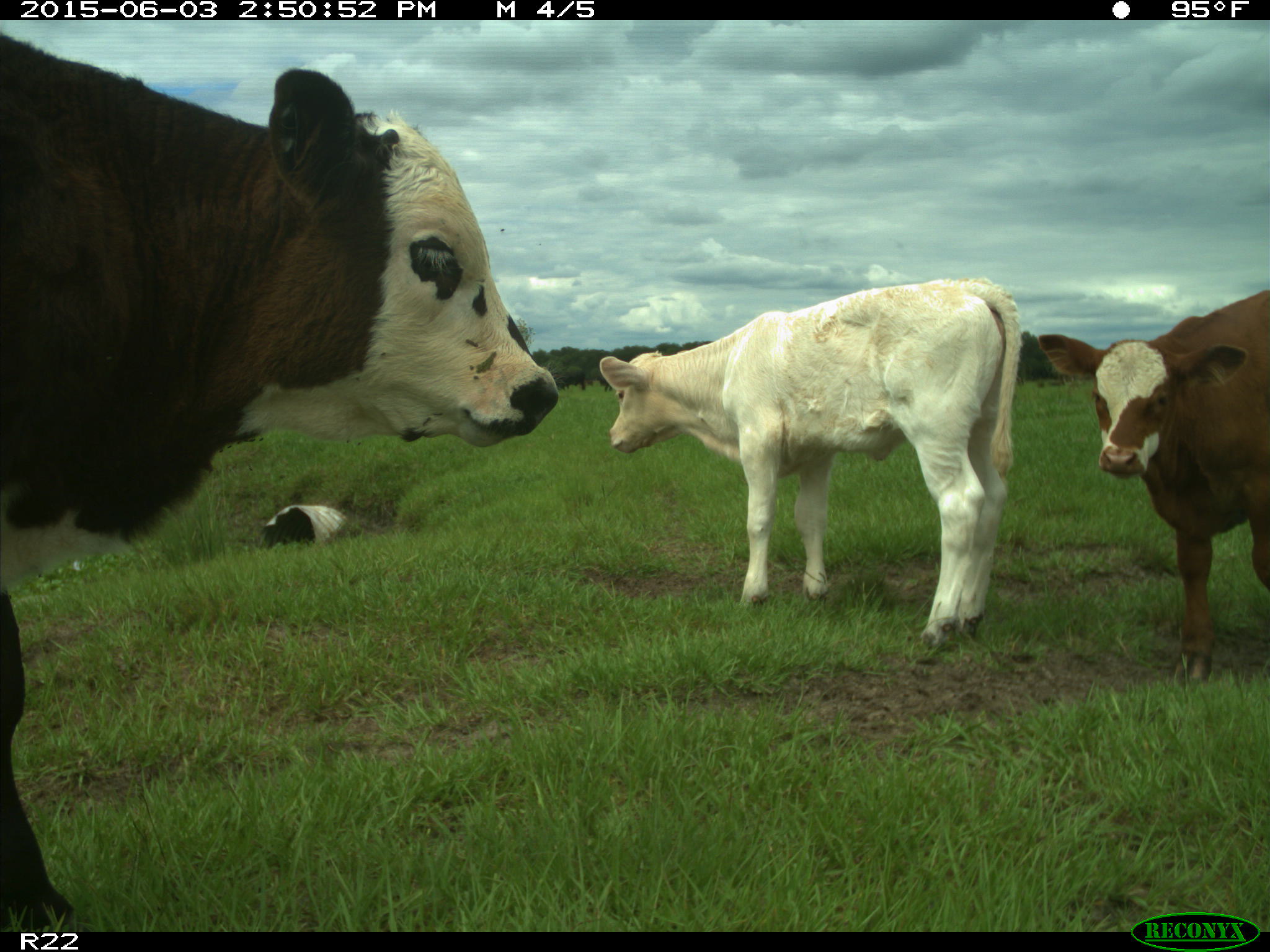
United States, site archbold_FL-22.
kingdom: Animalia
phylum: Chordata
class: Mammalia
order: Artiodactyla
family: Bovidae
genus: Bos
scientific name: Bos taurus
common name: domestic cow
Bos taurus (domestic cow).